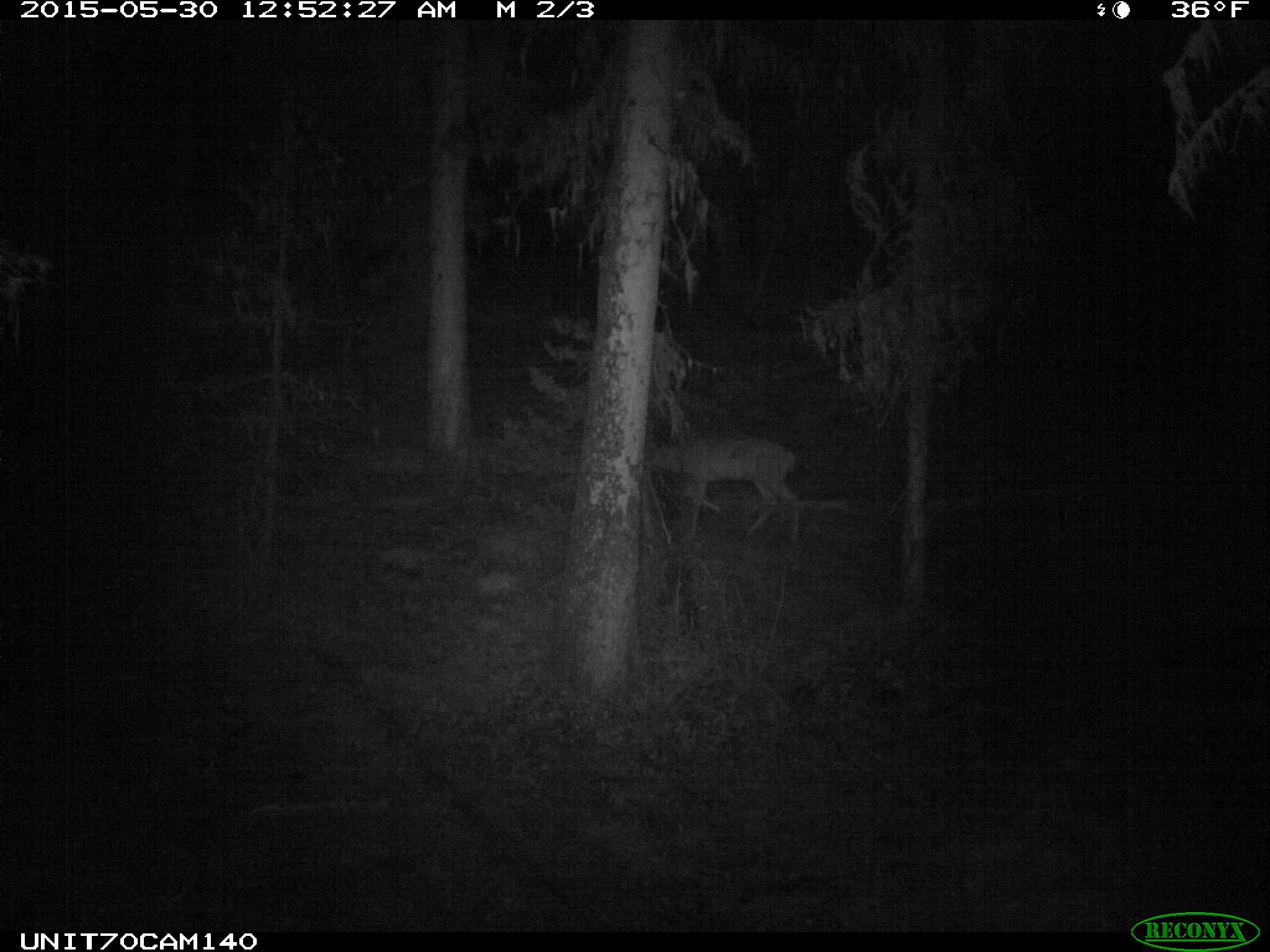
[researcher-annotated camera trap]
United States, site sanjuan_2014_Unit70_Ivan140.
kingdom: Animalia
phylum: Chordata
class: Mammalia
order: Artiodactyla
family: Cervidae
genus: Odocoileus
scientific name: Odocoileus hemionus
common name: mule deer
Odocoileus hemionus (mule deer).